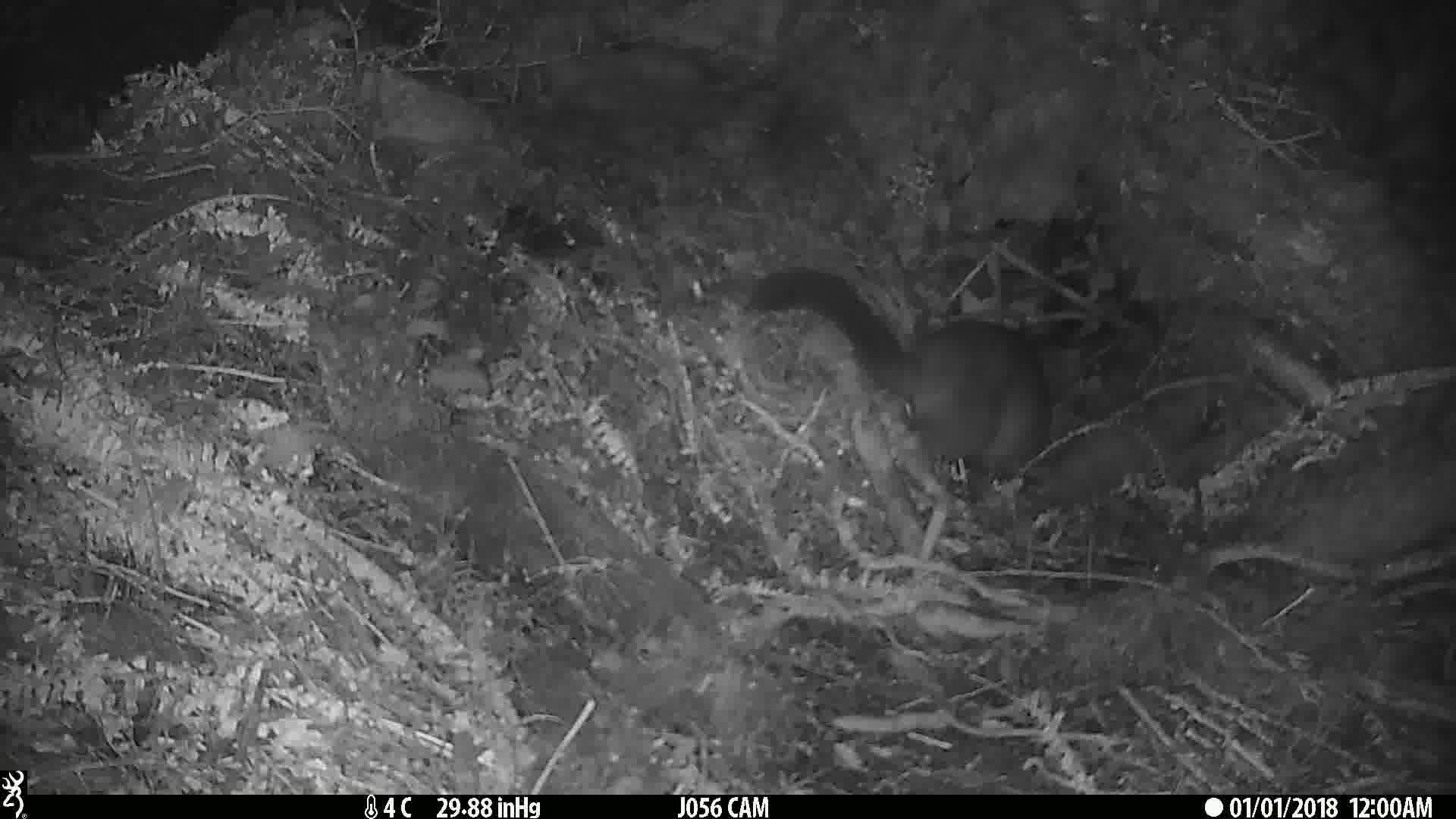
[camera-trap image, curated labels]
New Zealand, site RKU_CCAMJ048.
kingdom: Animalia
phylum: Chordata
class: Mammalia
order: Diprotodontia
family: Phalangeridae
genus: Trichosurus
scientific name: Trichosurus vulpecula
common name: common brushtail possum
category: possum